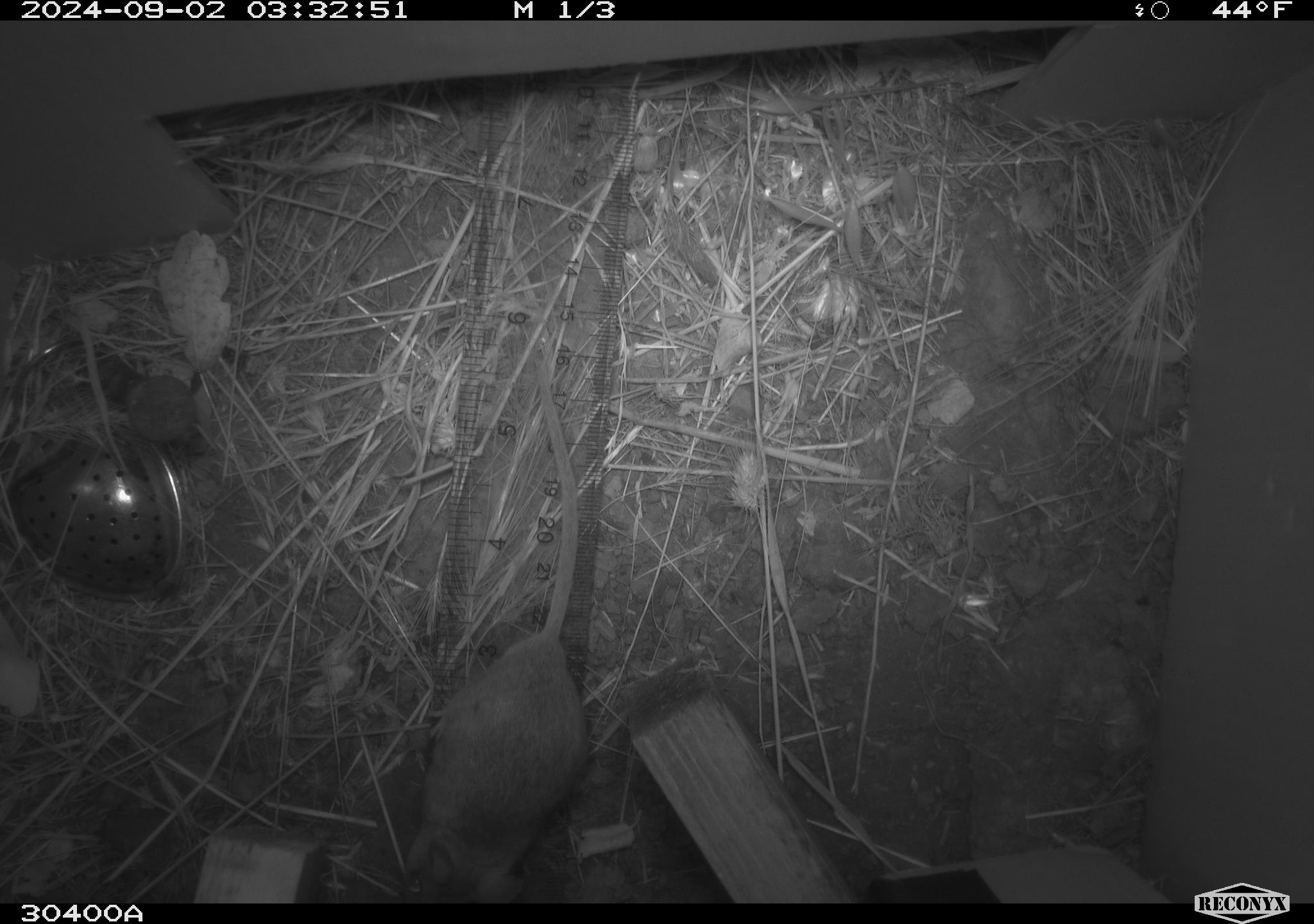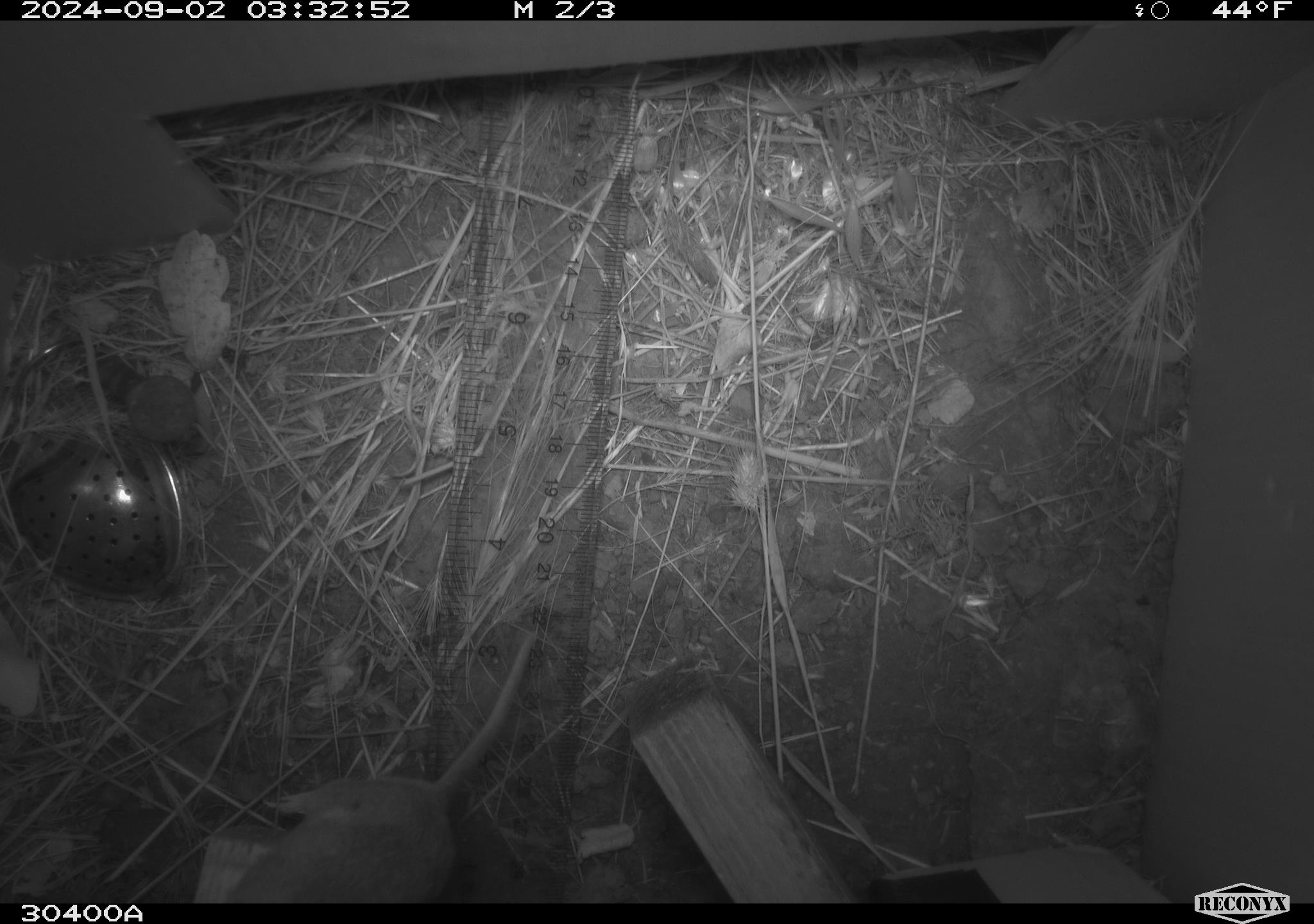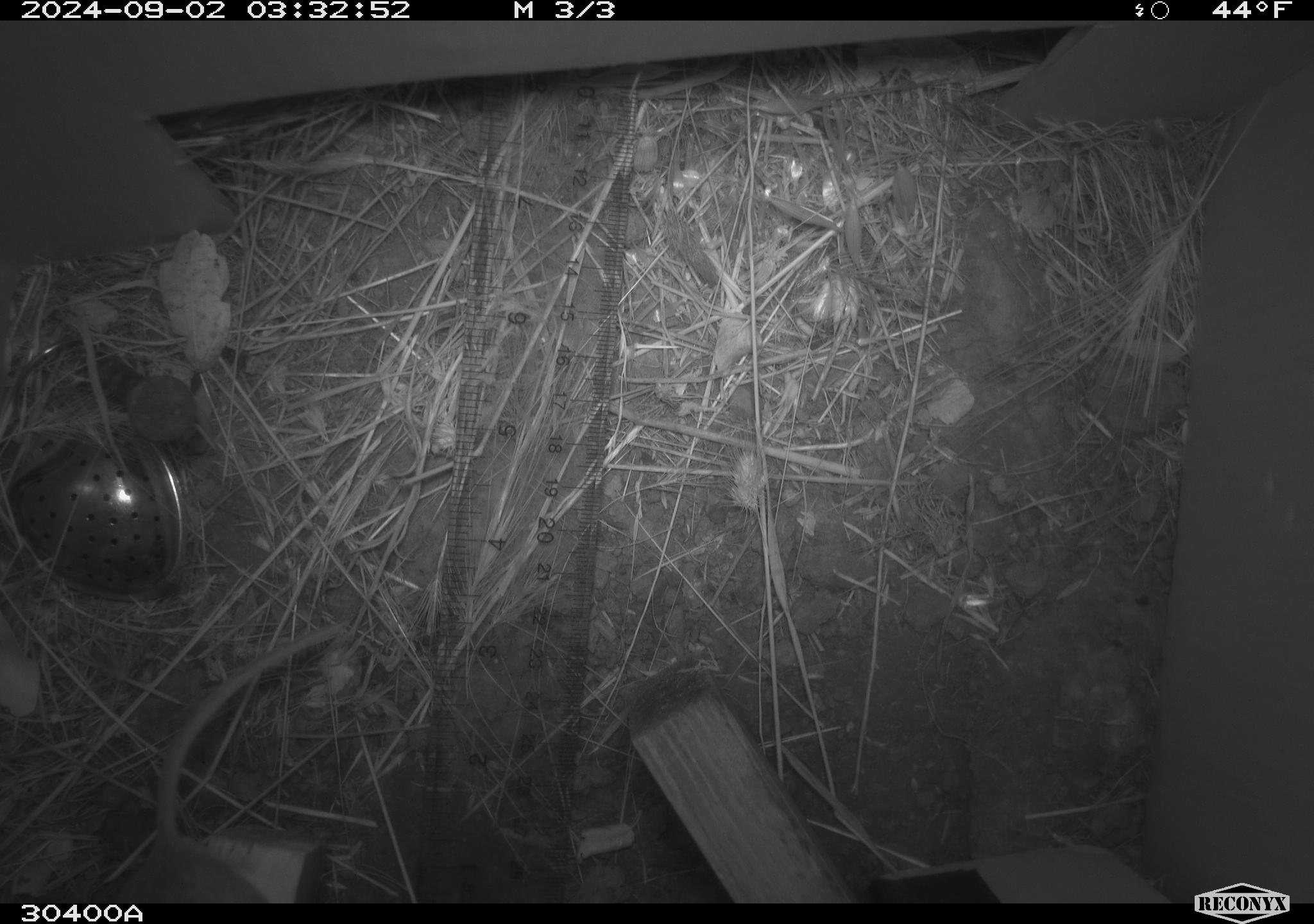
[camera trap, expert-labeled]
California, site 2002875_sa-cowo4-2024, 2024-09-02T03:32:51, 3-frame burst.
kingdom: Animalia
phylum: Chordata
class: Mammalia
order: Rodentia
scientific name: Rodentia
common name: rodent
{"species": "rodent (Rodentia)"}